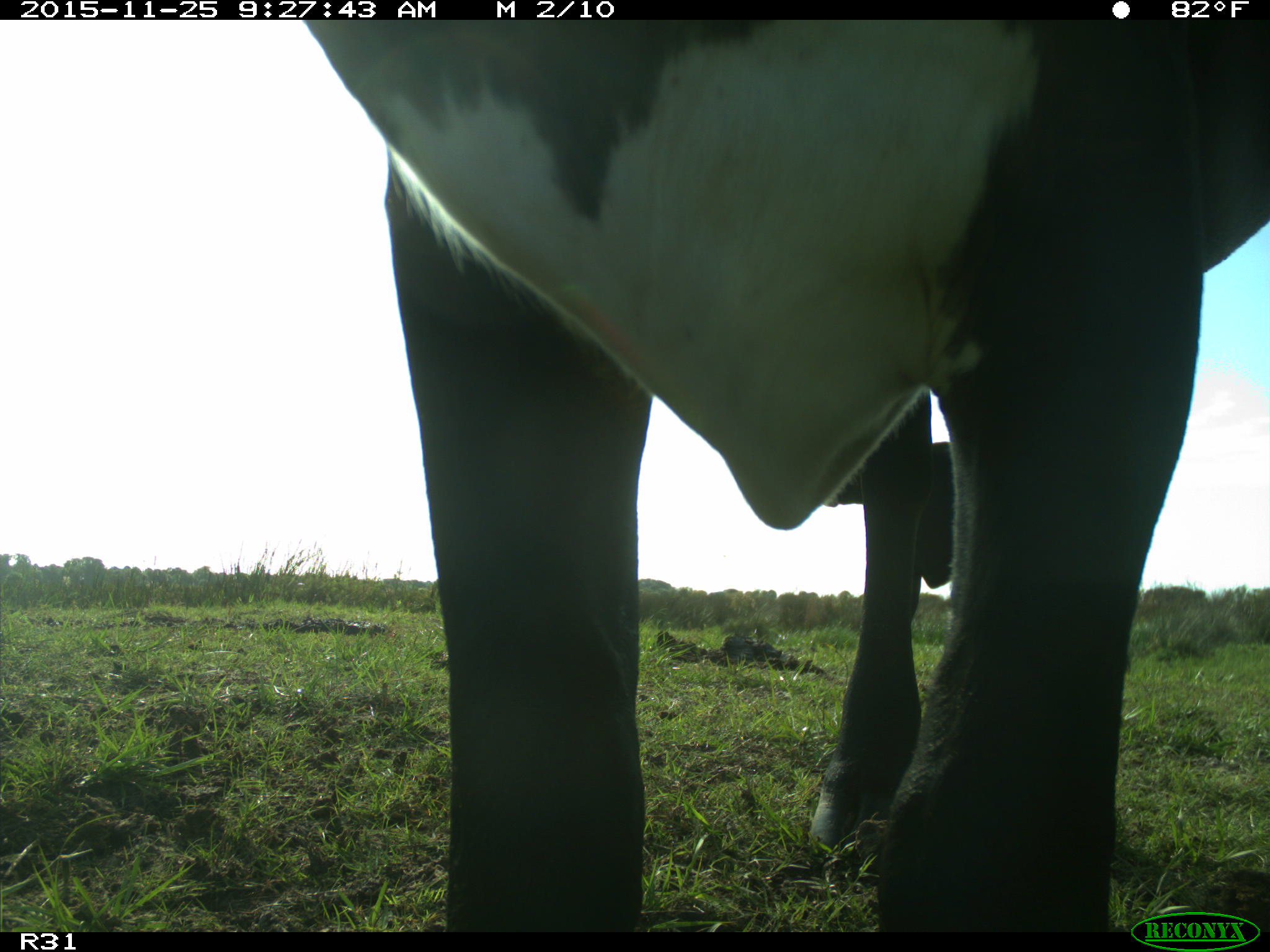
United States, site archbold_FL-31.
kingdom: Animalia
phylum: Chordata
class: Mammalia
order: Artiodactyla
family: Bovidae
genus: Bos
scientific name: Bos taurus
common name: domestic cow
Bos taurus (domestic cow).